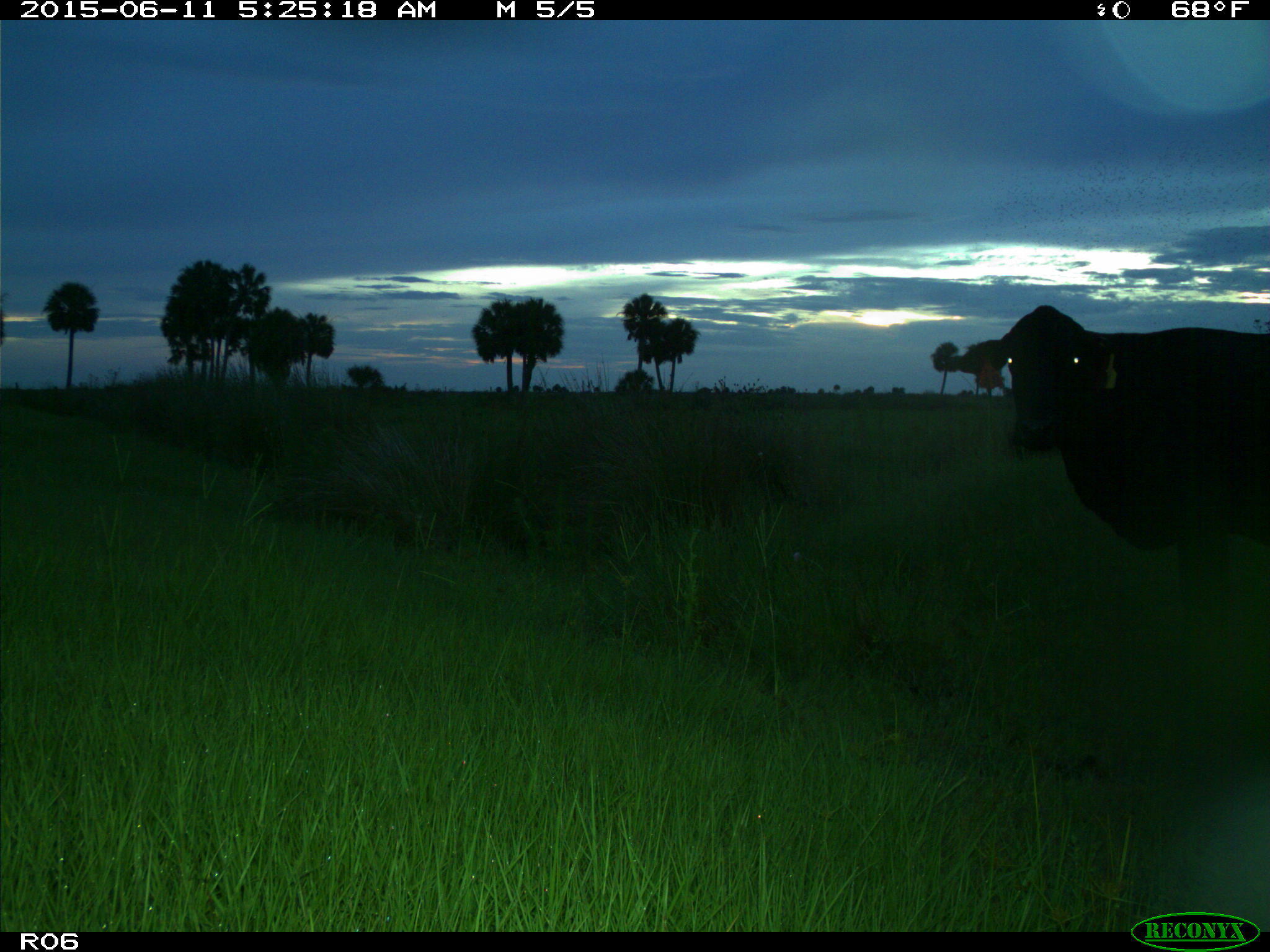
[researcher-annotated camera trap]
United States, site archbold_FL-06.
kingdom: Animalia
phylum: Chordata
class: Mammalia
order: Artiodactyla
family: Bovidae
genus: Bos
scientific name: Bos taurus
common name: domestic cow